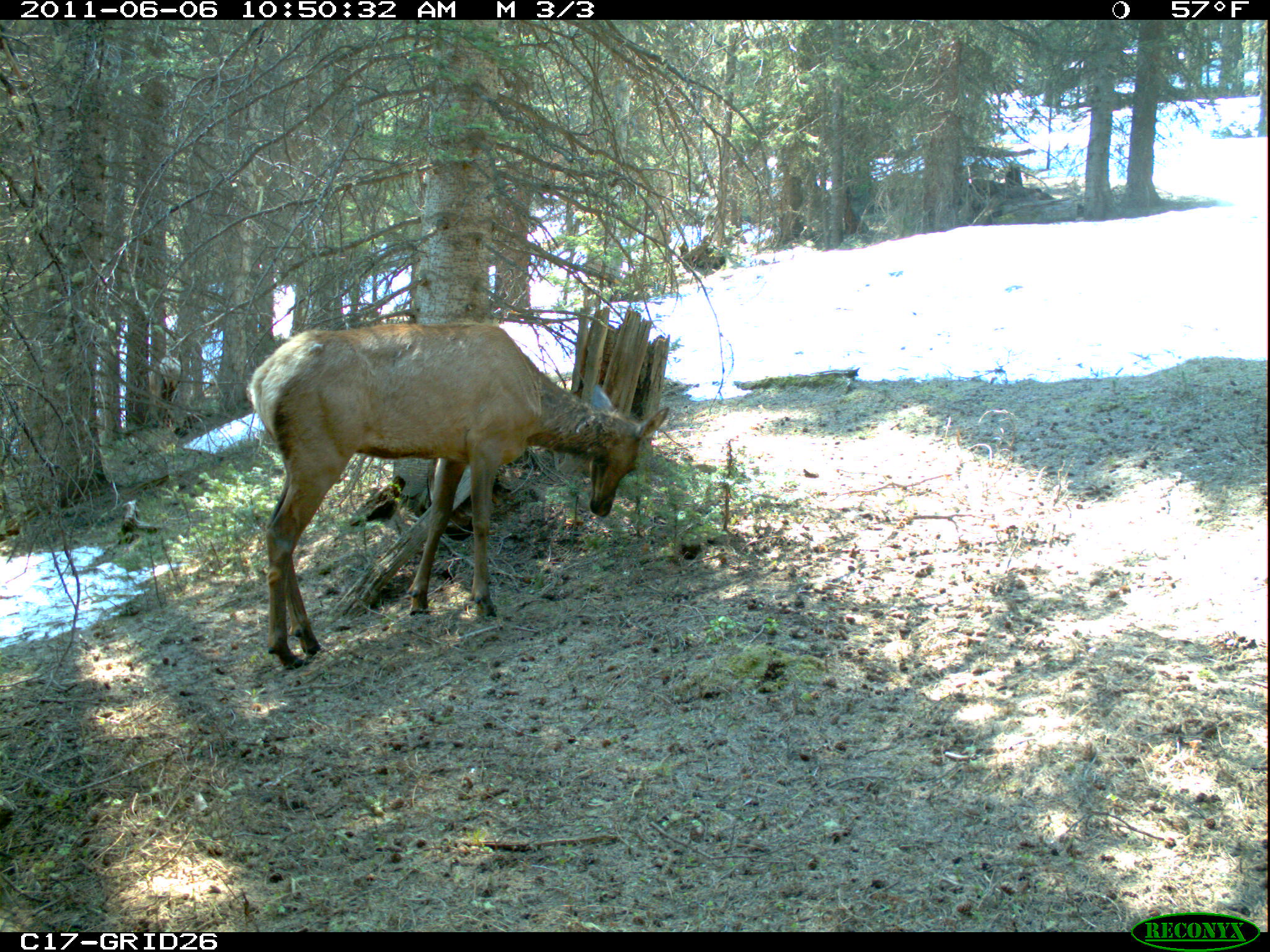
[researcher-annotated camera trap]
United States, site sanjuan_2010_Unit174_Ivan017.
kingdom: Animalia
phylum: Chordata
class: Mammalia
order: Artiodactyla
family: Cervidae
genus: Cervus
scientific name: Cervus elaphus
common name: red deer